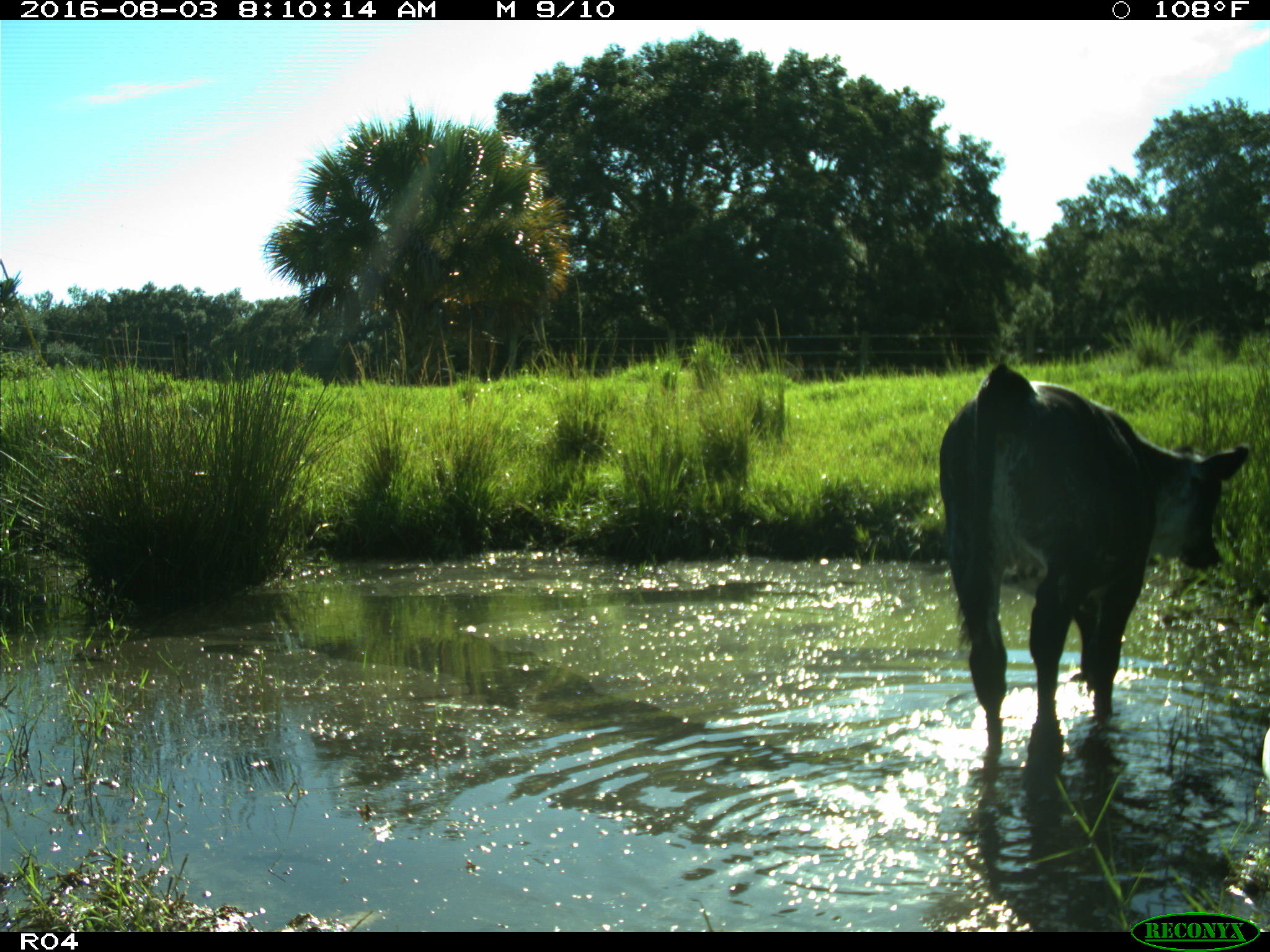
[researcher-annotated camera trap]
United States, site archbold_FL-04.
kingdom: Animalia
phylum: Chordata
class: Mammalia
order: Artiodactyla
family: Bovidae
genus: Bos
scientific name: Bos taurus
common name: domestic cow